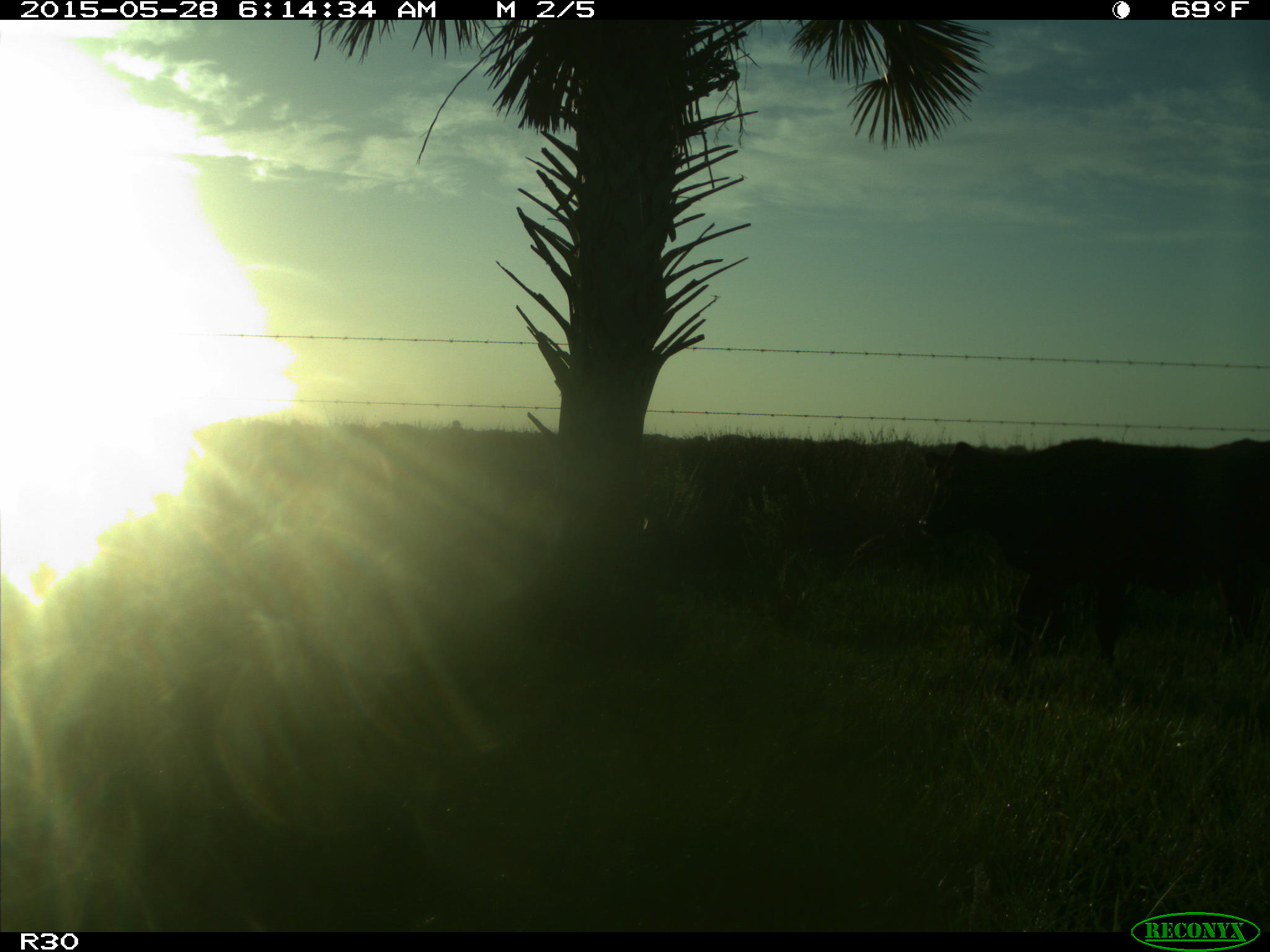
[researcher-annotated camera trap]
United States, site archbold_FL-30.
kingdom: Animalia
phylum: Chordata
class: Mammalia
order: Artiodactyla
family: Bovidae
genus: Bos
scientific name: Bos taurus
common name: domestic cow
Bos taurus (domestic cow).